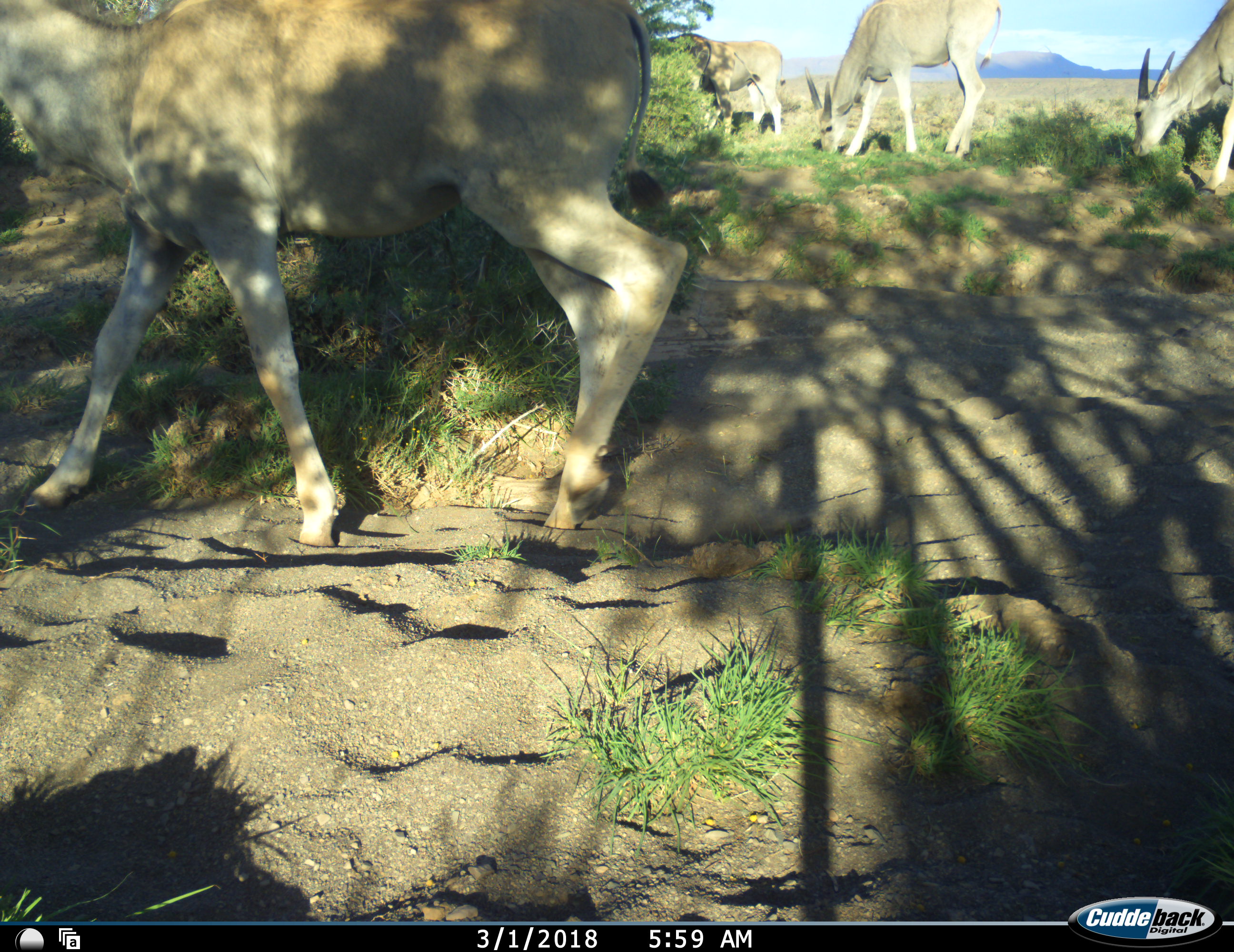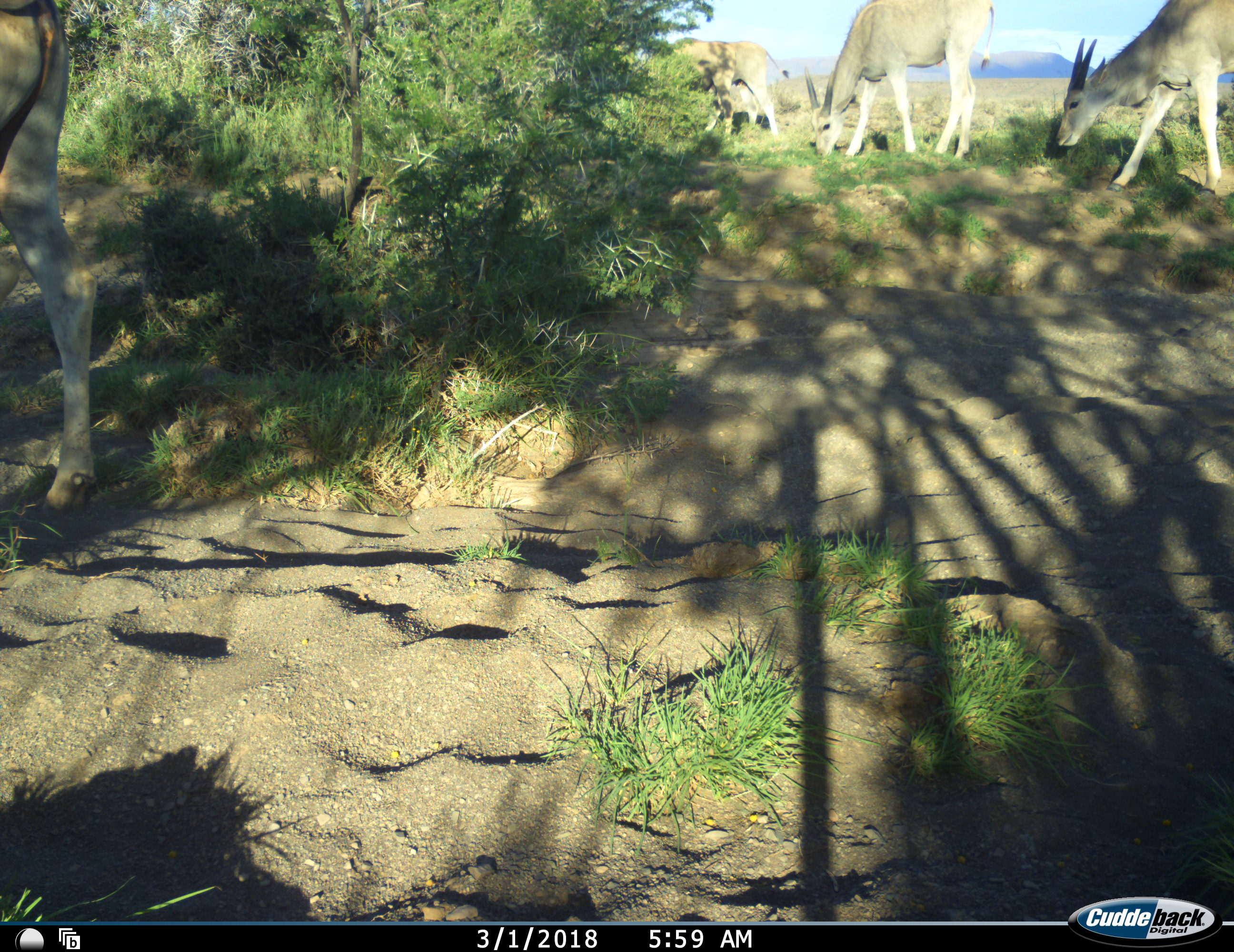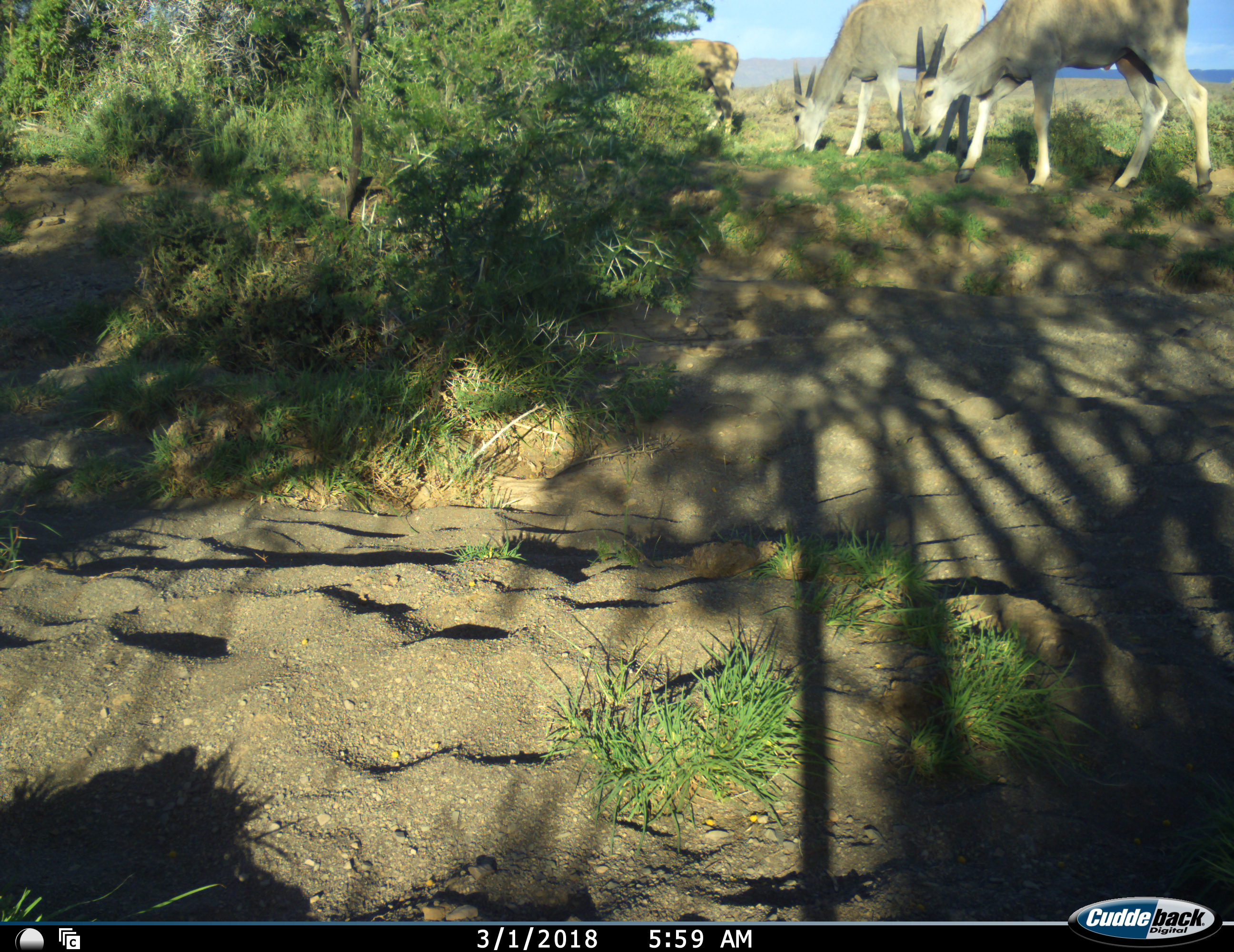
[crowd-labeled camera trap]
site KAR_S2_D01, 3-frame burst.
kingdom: Animalia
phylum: Chordata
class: Mammalia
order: Artiodactyla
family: Bovidae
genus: Tragelaphus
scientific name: Tragelaphus oryx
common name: eland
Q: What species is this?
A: Eland (Tragelaphus oryx).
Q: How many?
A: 4.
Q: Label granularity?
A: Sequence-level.